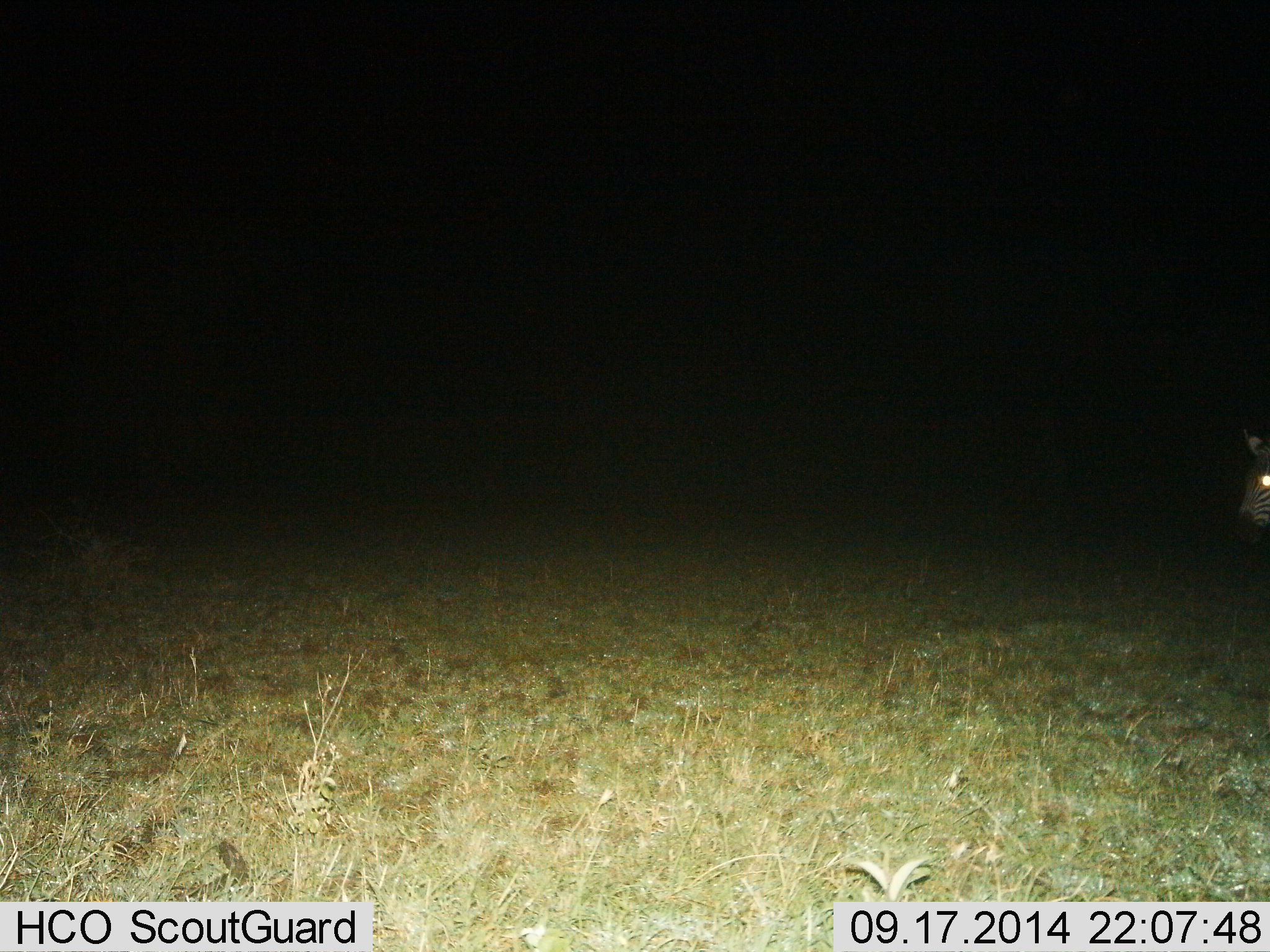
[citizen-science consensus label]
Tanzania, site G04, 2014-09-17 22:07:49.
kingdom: Animalia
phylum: Chordata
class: Mammalia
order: Perissodactyla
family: Equidae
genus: Equus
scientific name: Equus quagga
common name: plains zebra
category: zebra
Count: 1.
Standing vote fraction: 80%.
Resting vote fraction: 10%.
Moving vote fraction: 10%.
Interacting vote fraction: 0%.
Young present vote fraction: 0%.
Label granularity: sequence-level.